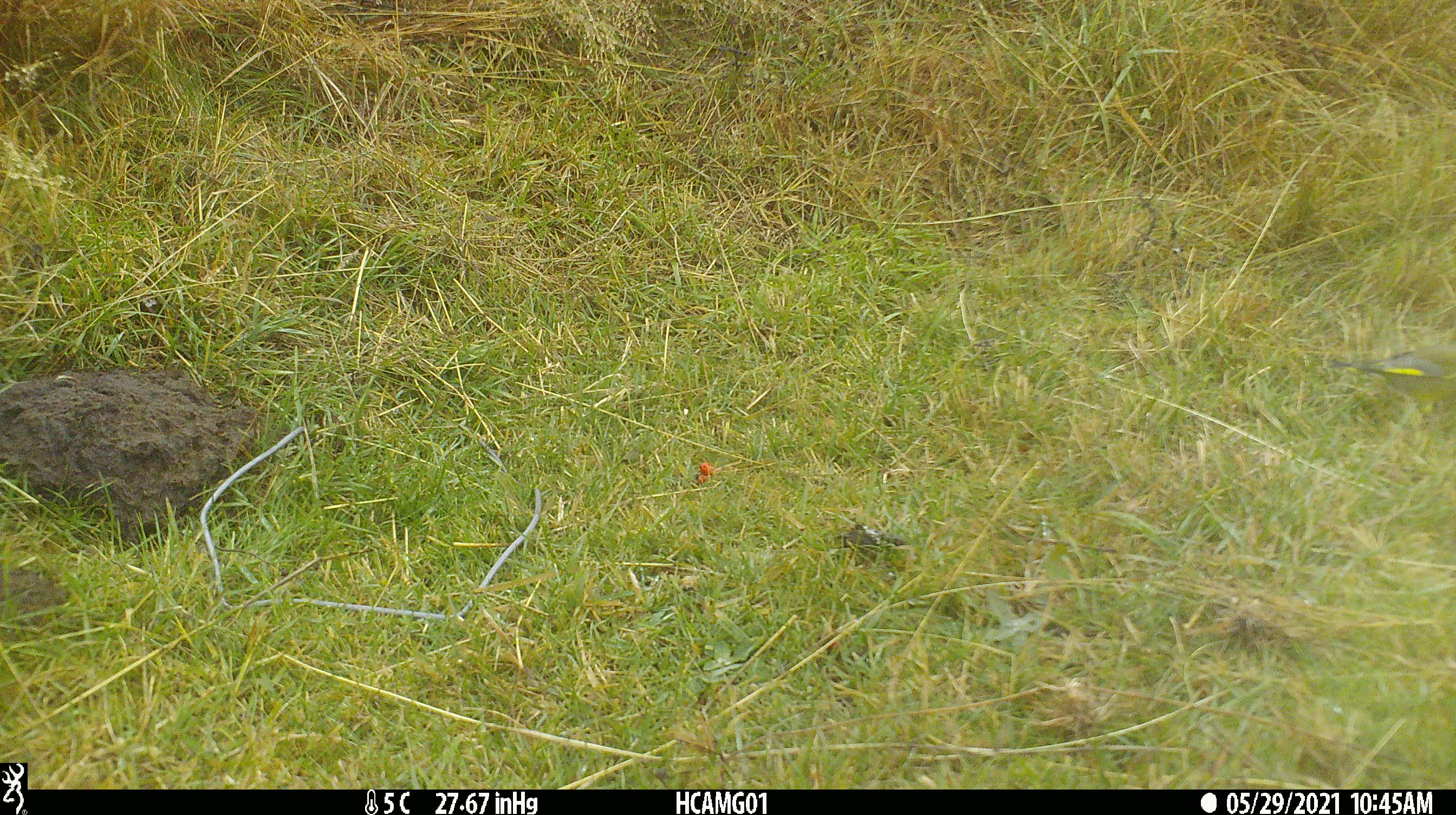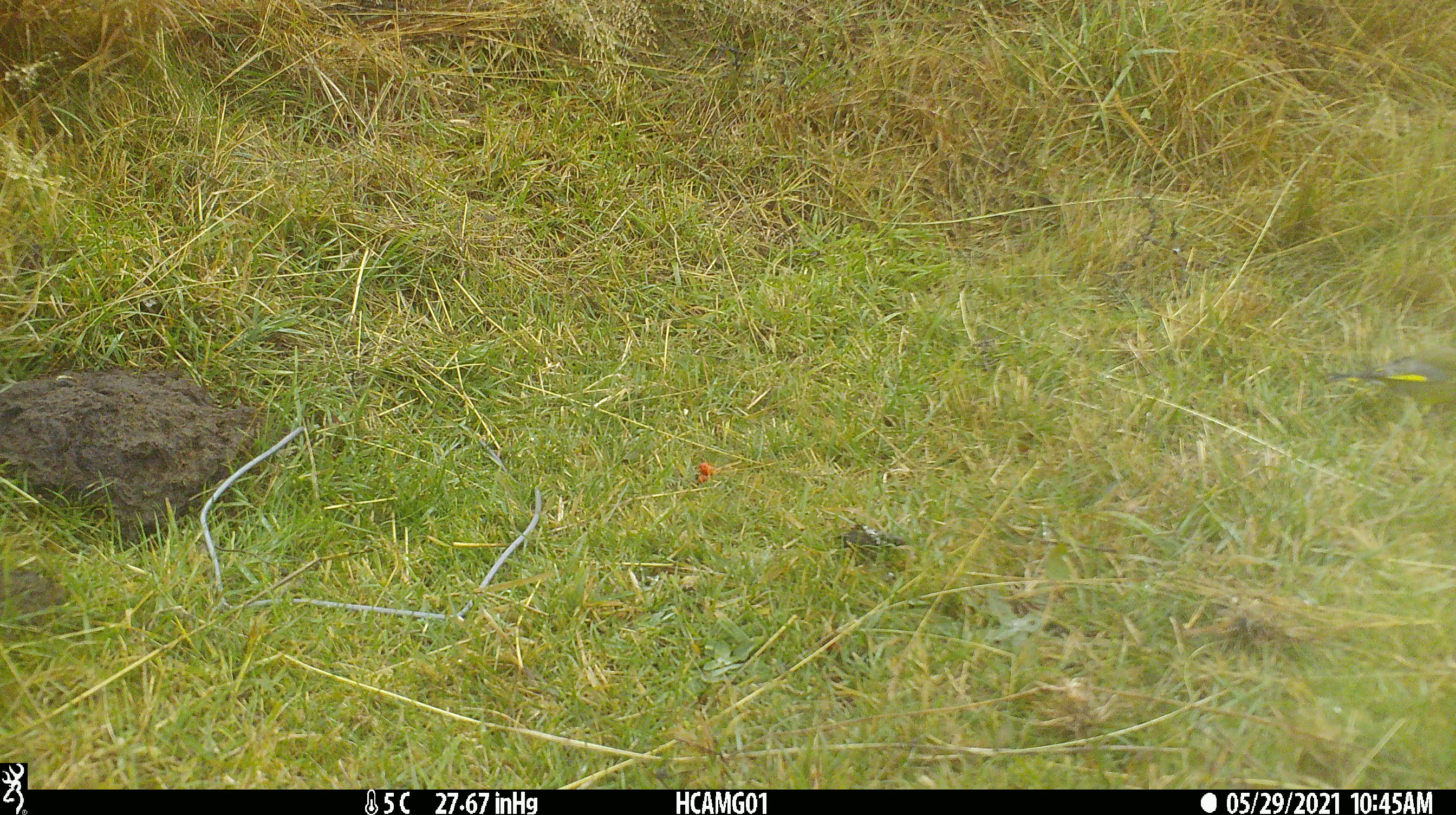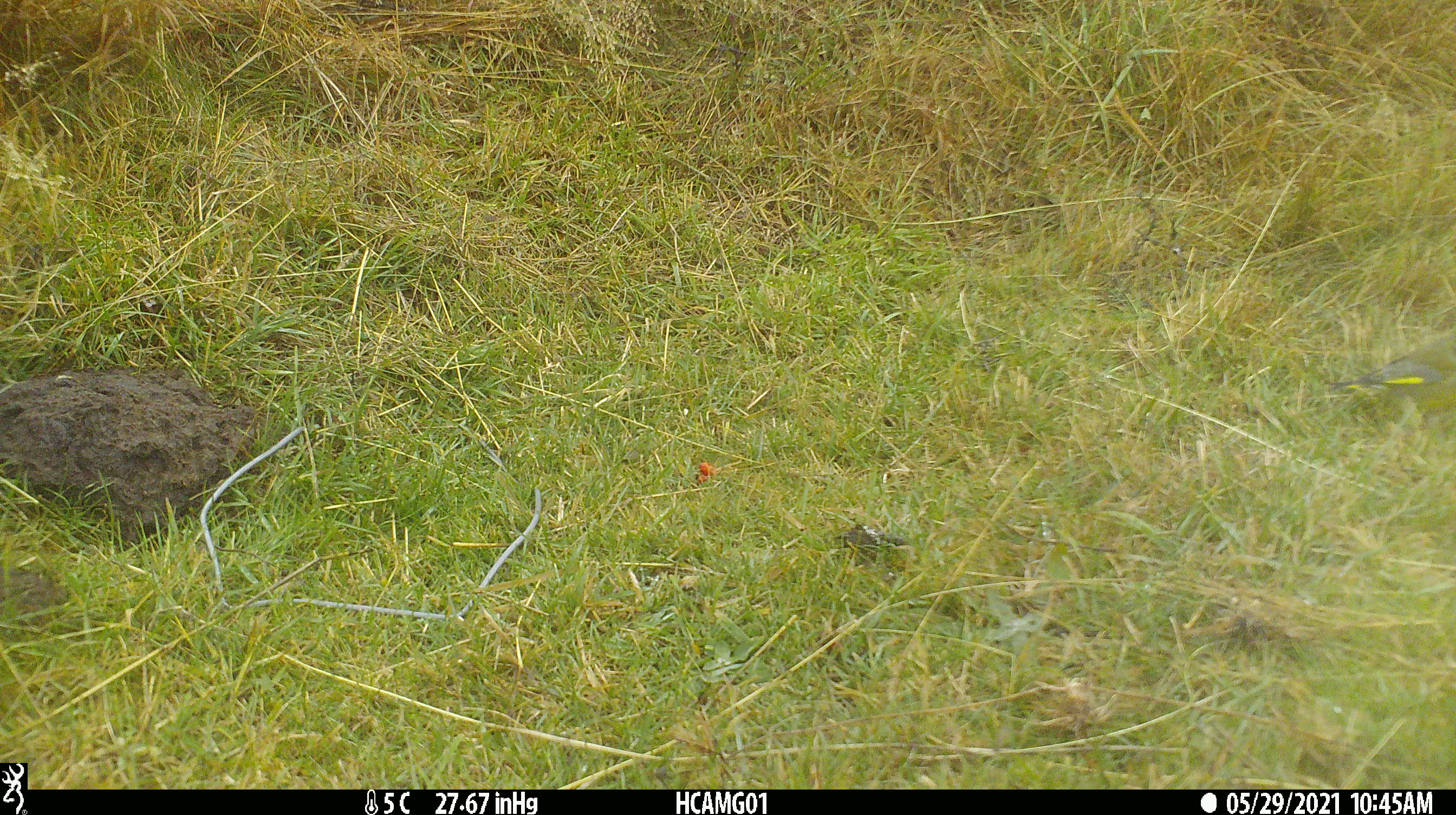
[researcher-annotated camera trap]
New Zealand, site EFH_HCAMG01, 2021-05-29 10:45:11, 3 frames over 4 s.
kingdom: Animalia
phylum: Chordata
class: Aves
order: Passeriformes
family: Fringillidae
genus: Chloris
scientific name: Chloris chloris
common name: greenfinch